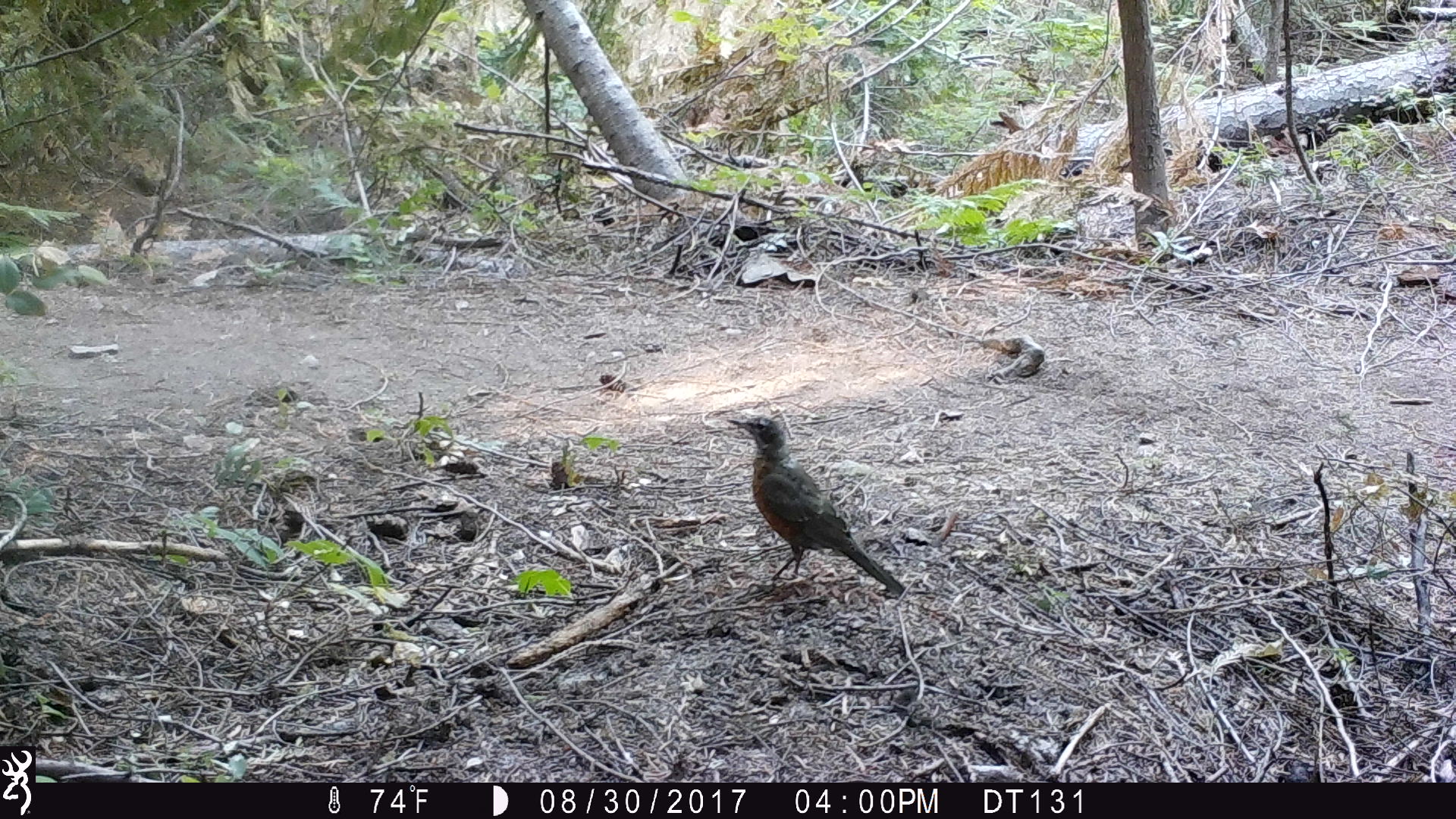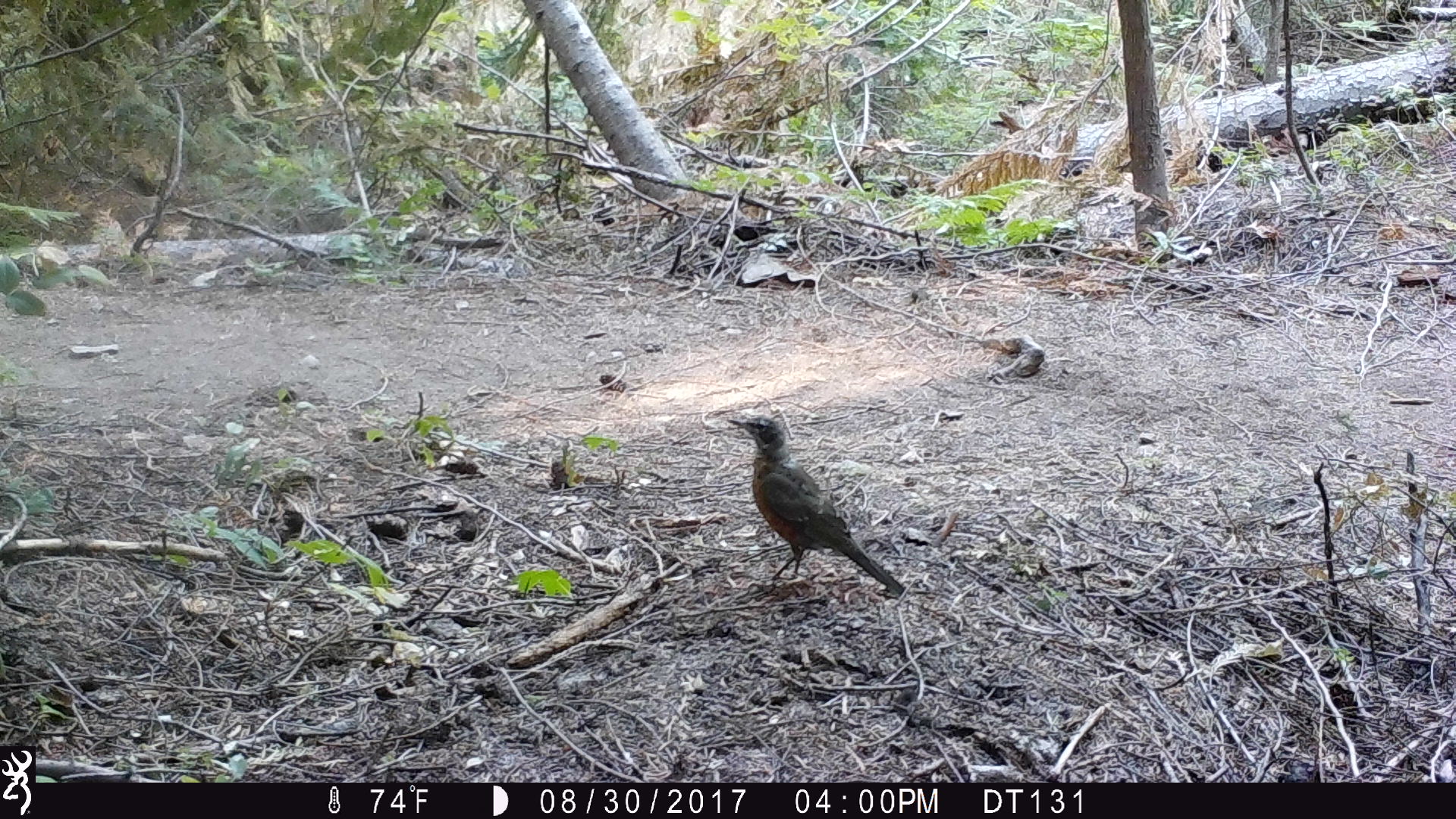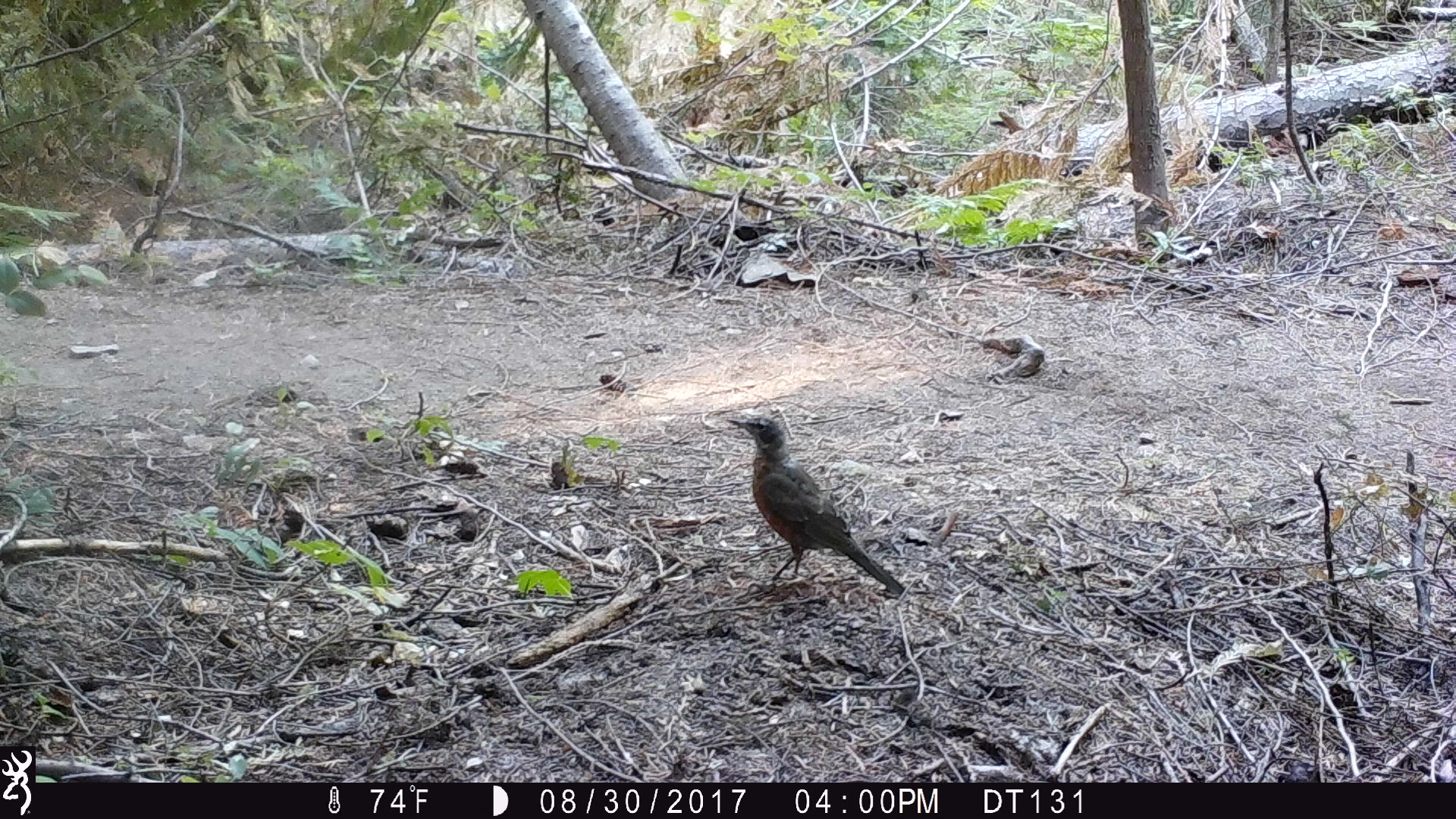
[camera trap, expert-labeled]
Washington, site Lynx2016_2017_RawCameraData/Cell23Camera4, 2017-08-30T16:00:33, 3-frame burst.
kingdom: Animalia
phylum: Chordata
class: Aves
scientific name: Aves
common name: birds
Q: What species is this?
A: Aves (birds).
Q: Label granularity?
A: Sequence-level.